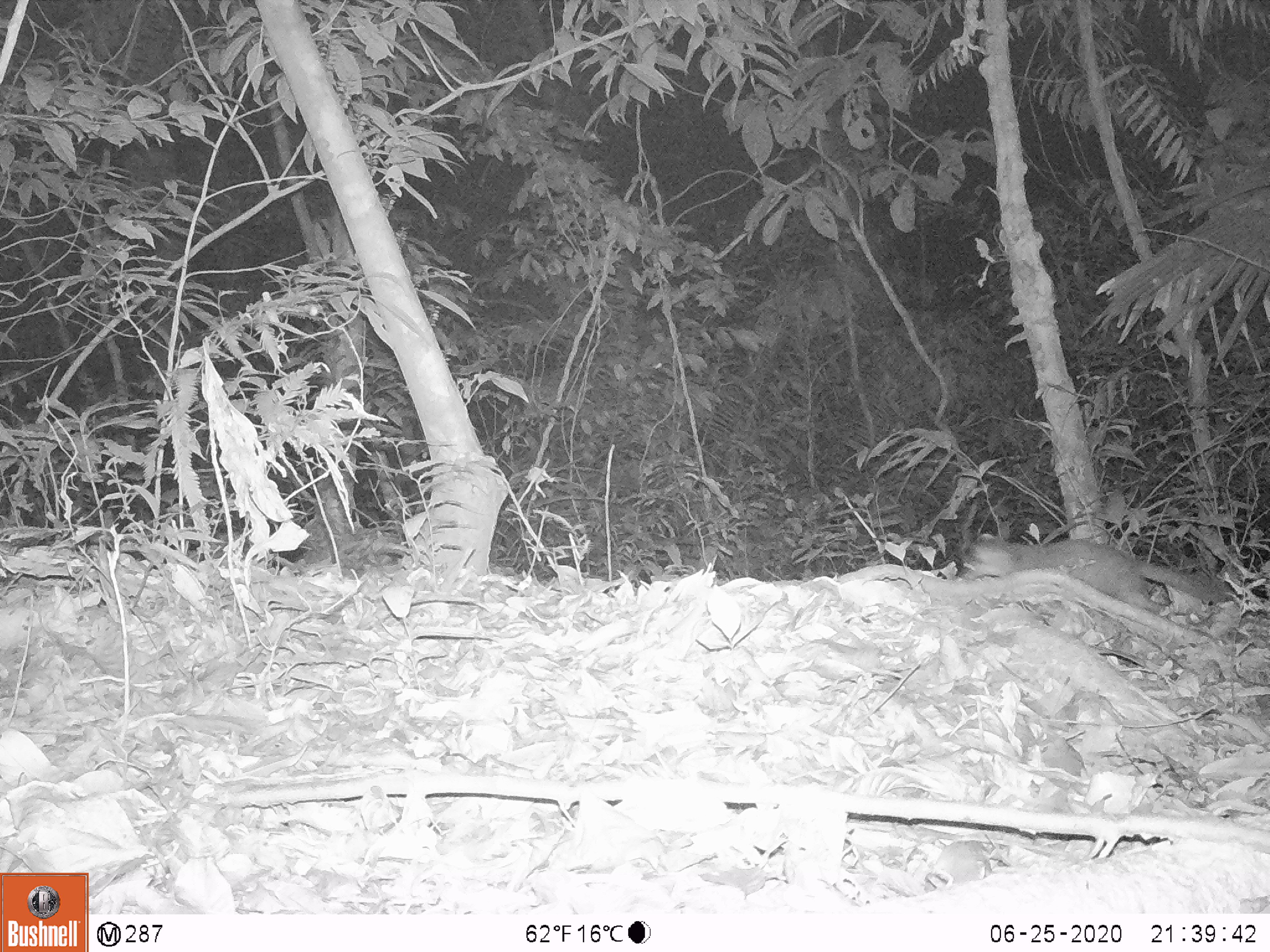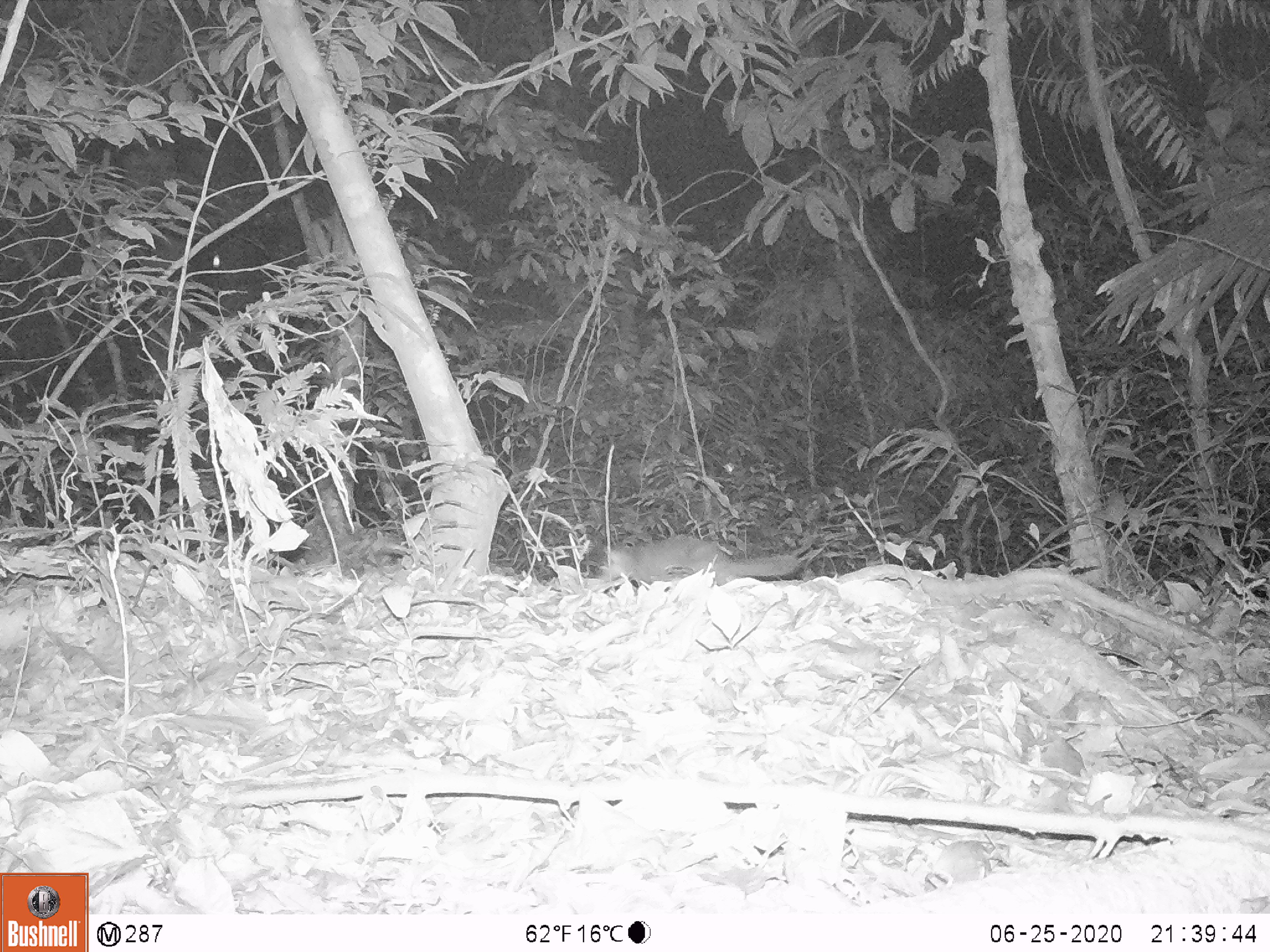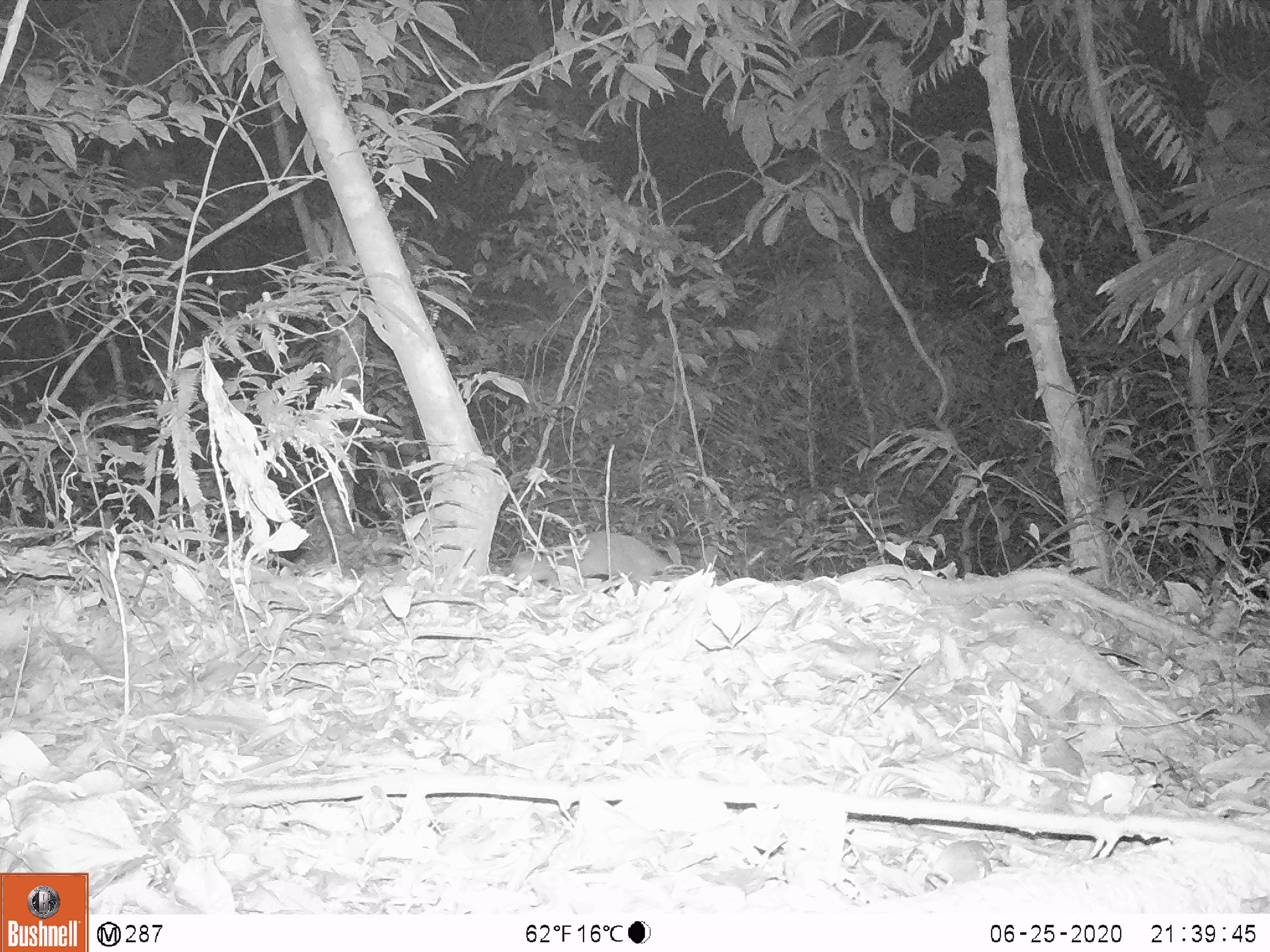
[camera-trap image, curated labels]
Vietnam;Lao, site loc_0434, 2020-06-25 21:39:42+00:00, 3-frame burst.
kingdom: Animalia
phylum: Chordata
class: Mammalia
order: Carnivora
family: Mustelidae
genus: Melogale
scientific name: Melogale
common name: ferret badger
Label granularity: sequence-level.